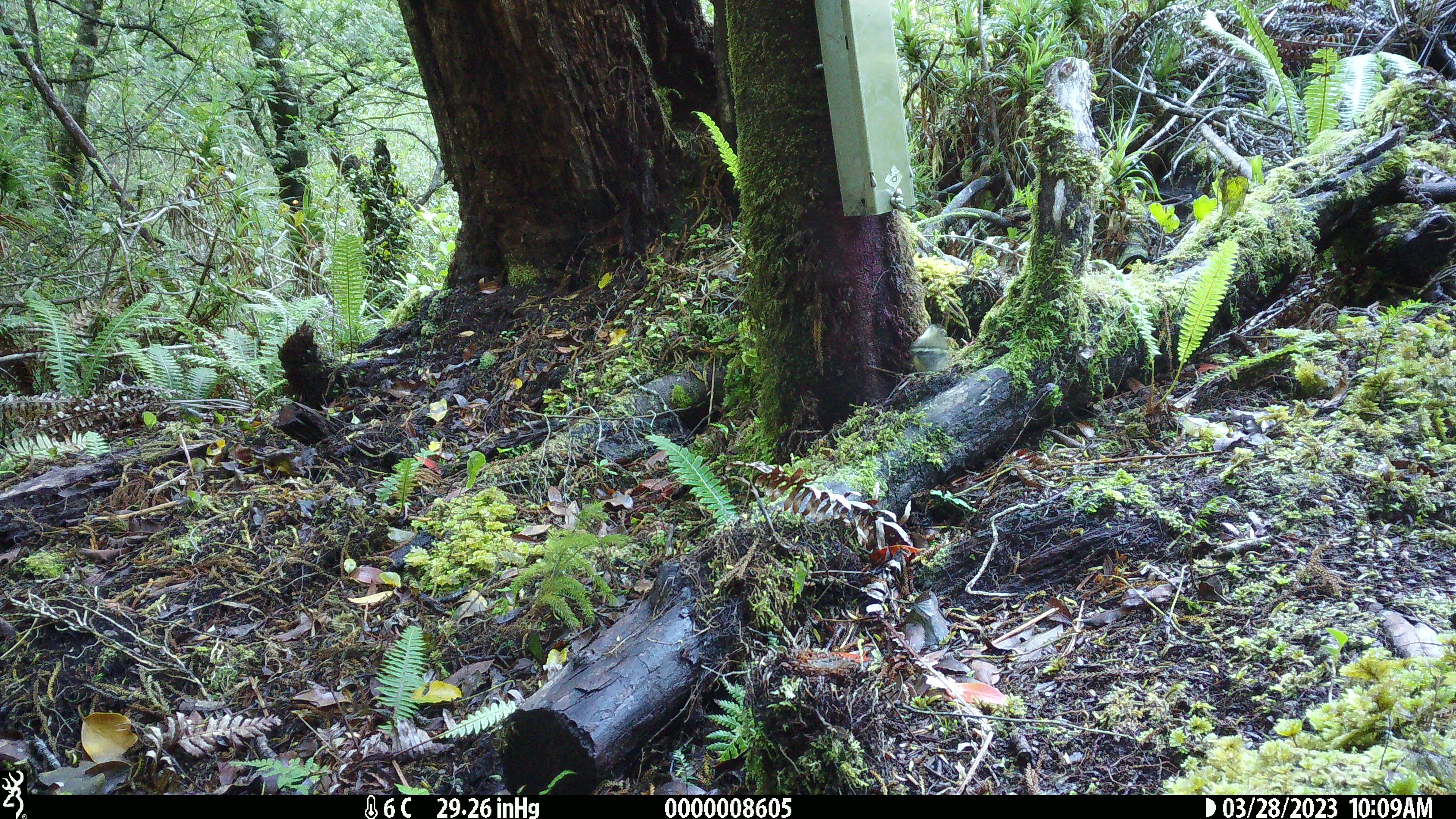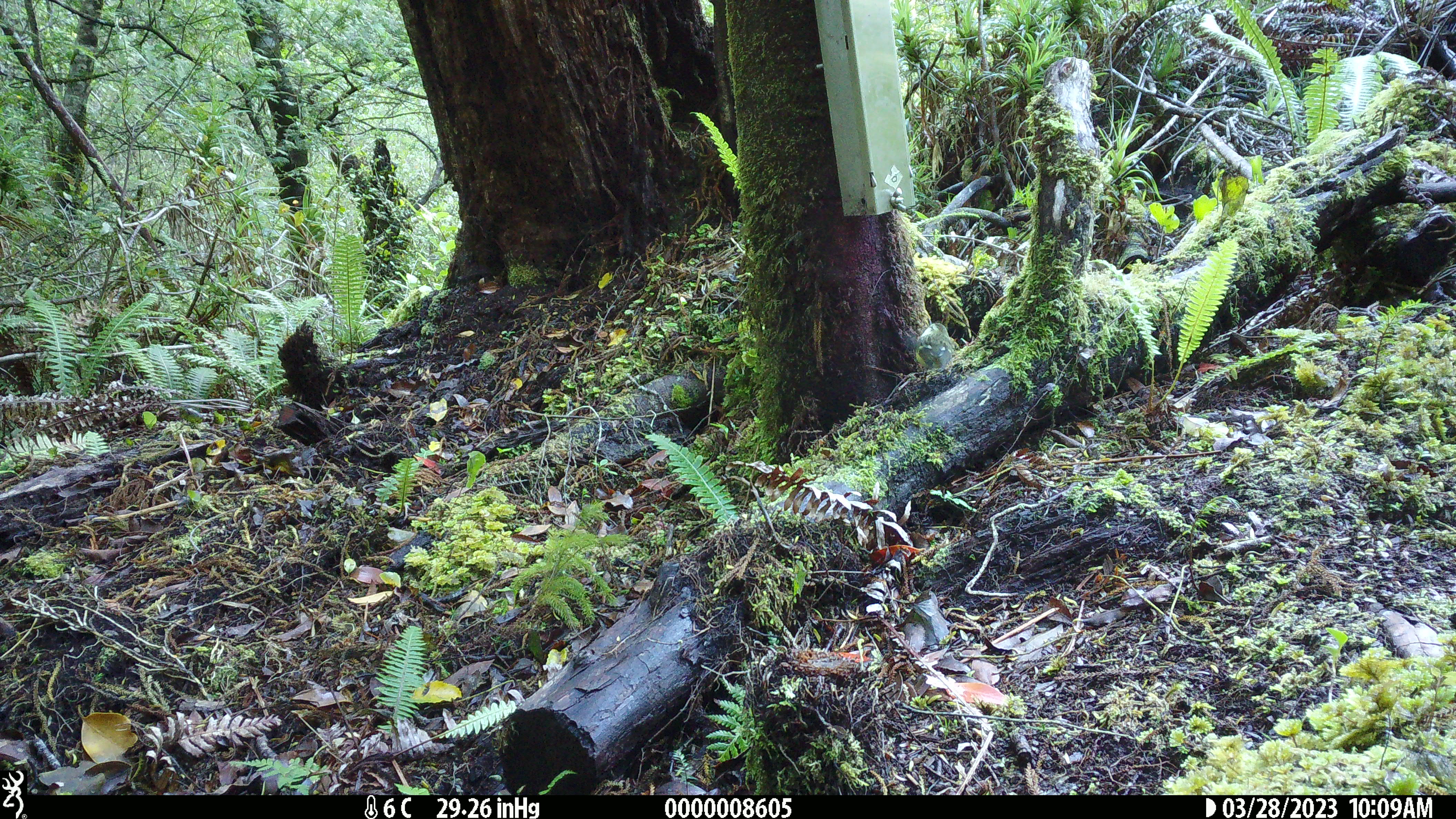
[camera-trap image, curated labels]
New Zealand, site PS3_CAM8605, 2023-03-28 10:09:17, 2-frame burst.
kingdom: Animalia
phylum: Chordata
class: Aves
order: Passeriformes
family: Acanthisittidae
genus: Acanthisitta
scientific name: Acanthisitta chloris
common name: rifleman